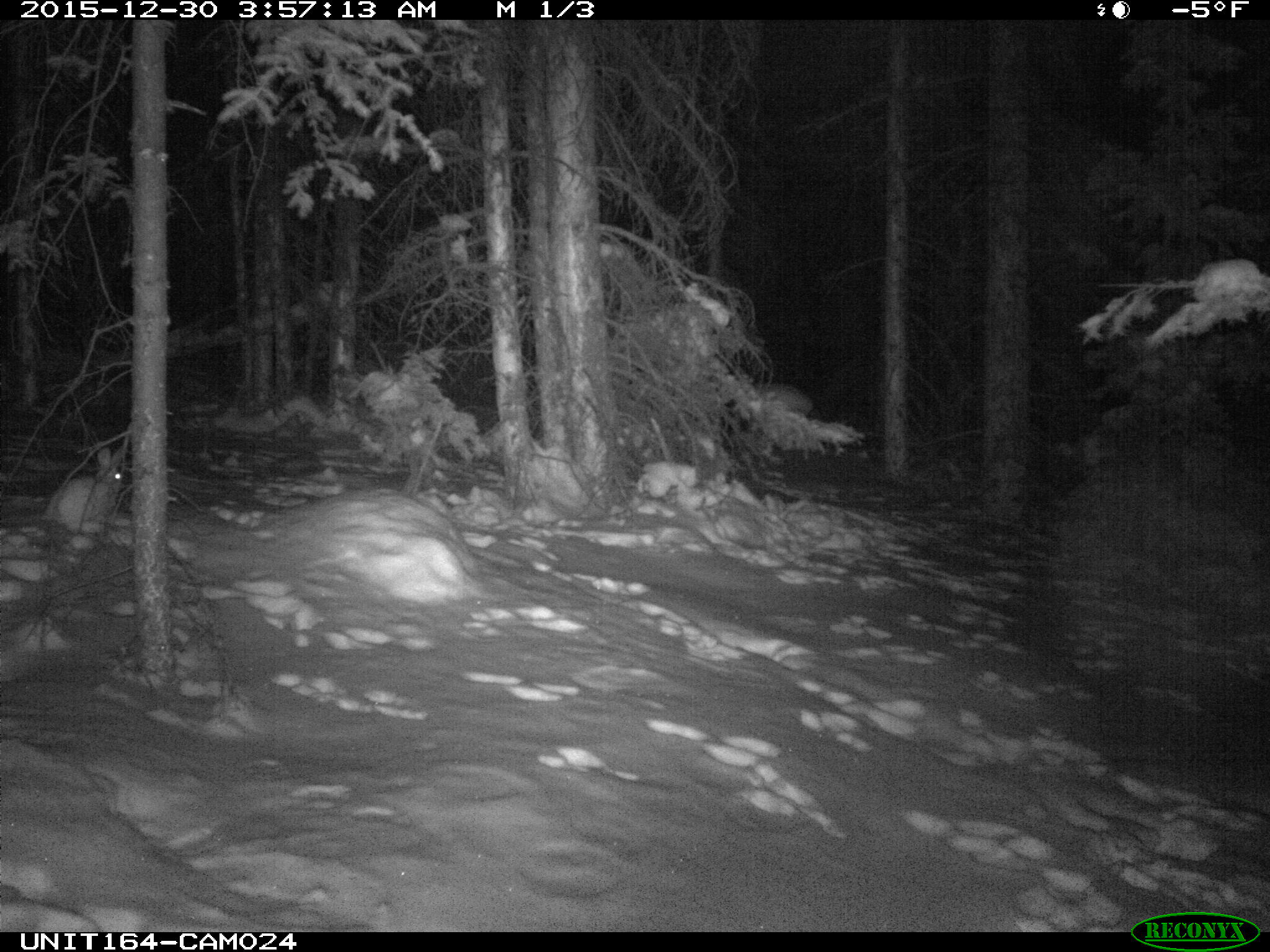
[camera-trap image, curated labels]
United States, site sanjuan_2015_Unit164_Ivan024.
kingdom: Animalia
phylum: Chordata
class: Mammalia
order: Lagomorpha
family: Leporidae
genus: Lepus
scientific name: Lepus americanus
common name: snowshoe hare